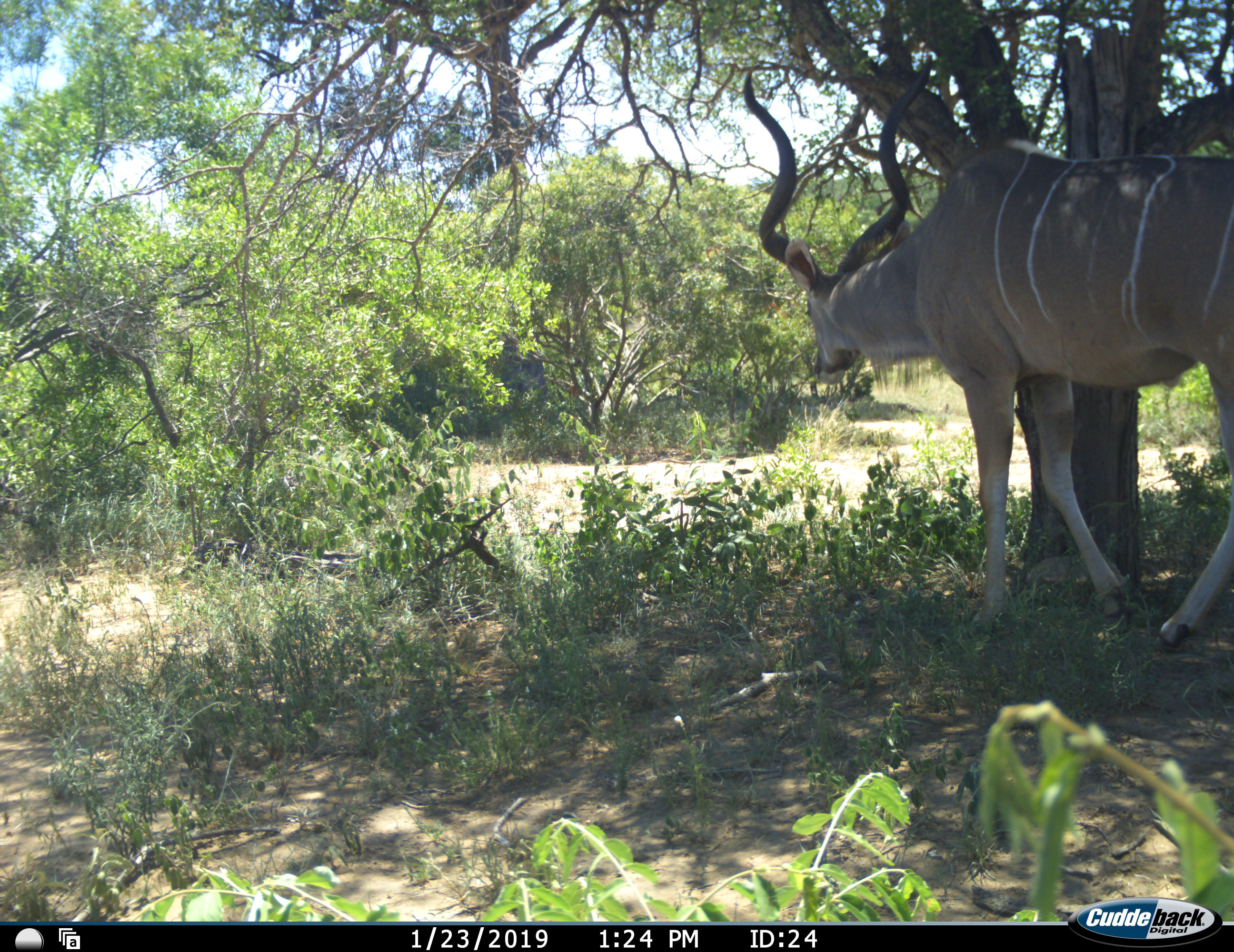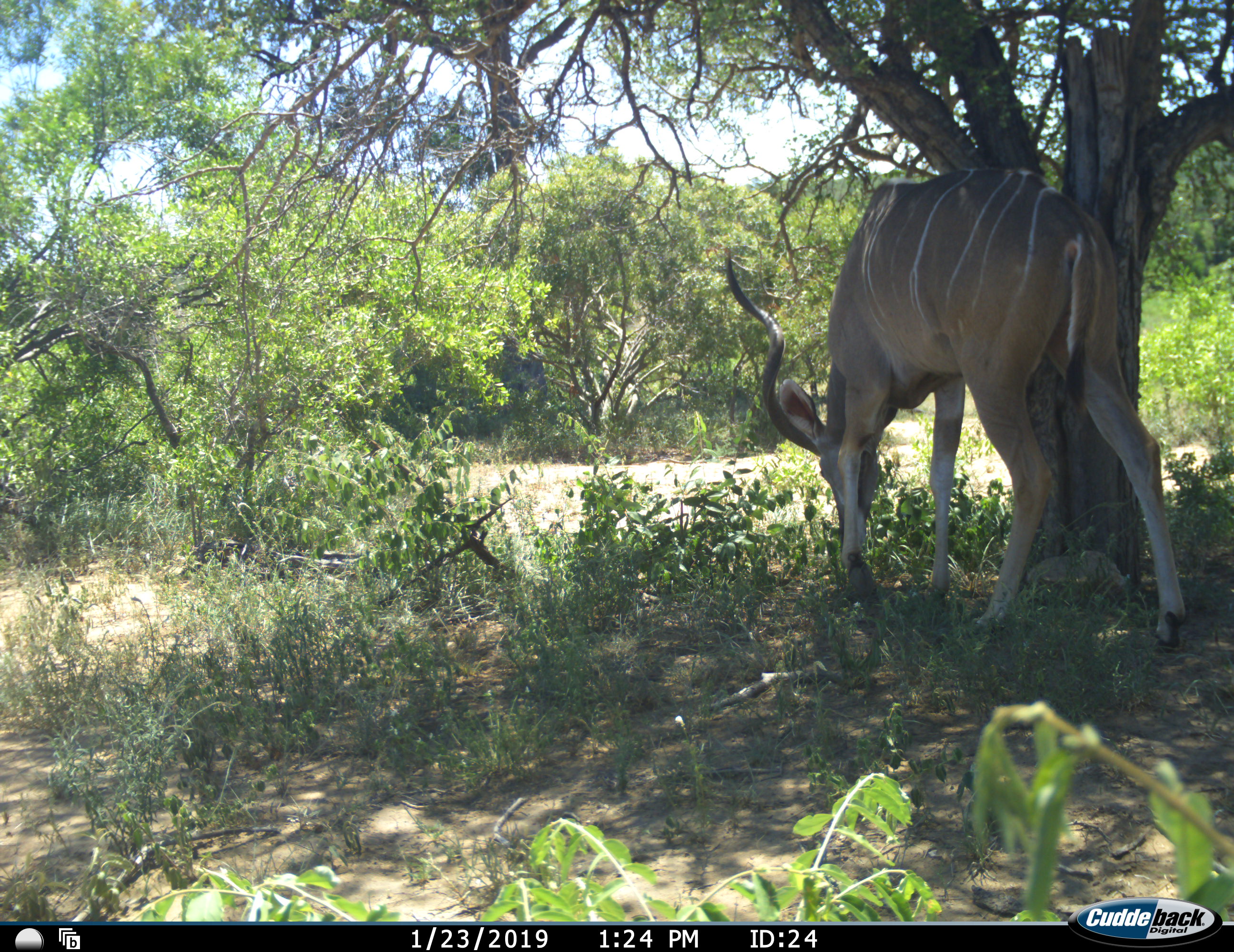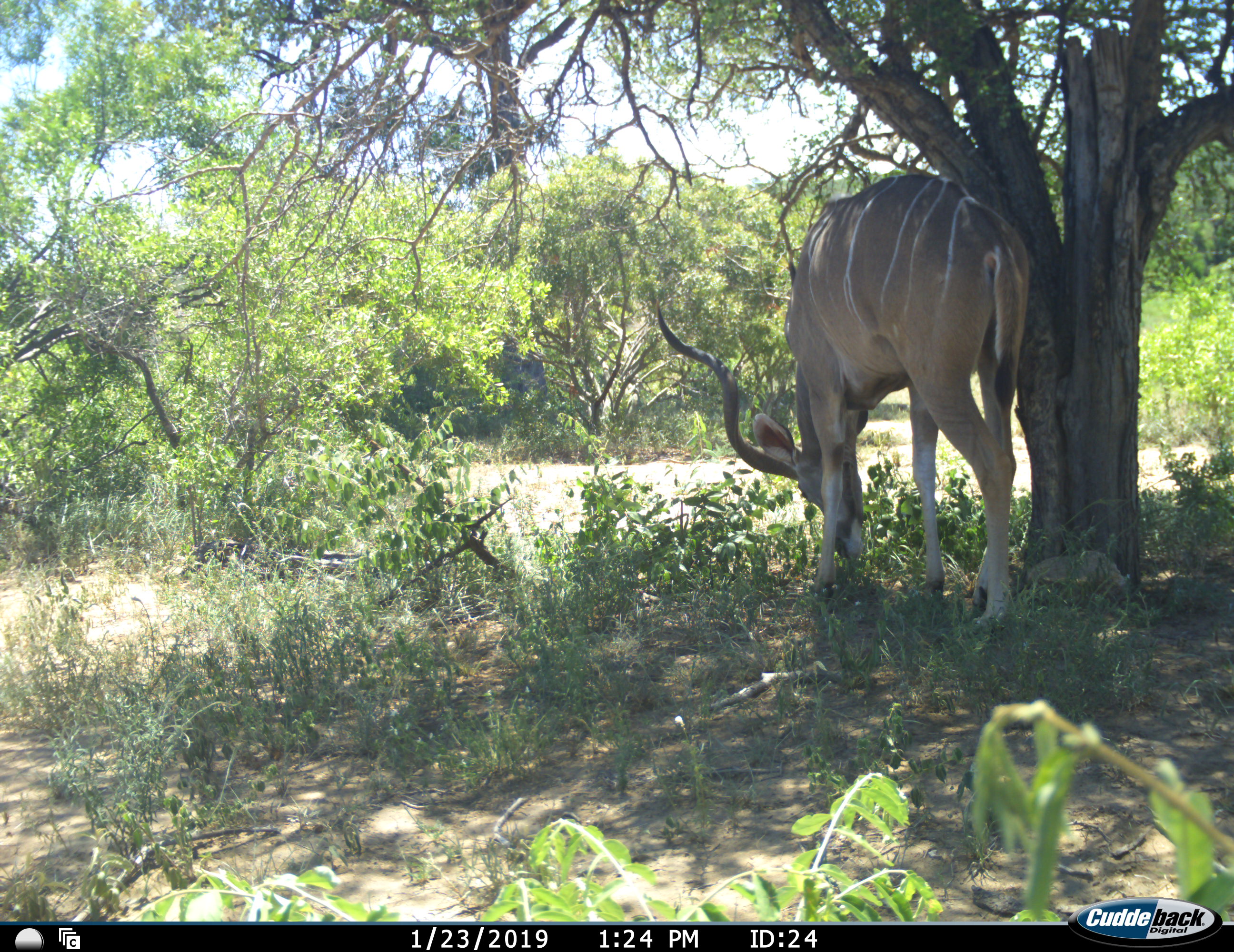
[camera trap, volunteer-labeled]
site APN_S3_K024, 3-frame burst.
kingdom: Animalia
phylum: Chordata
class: Mammalia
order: Artiodactyla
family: Bovidae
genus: Tragelaphus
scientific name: Tragelaphus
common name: kudu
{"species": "kudu (Tragelaphus)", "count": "1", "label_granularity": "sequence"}